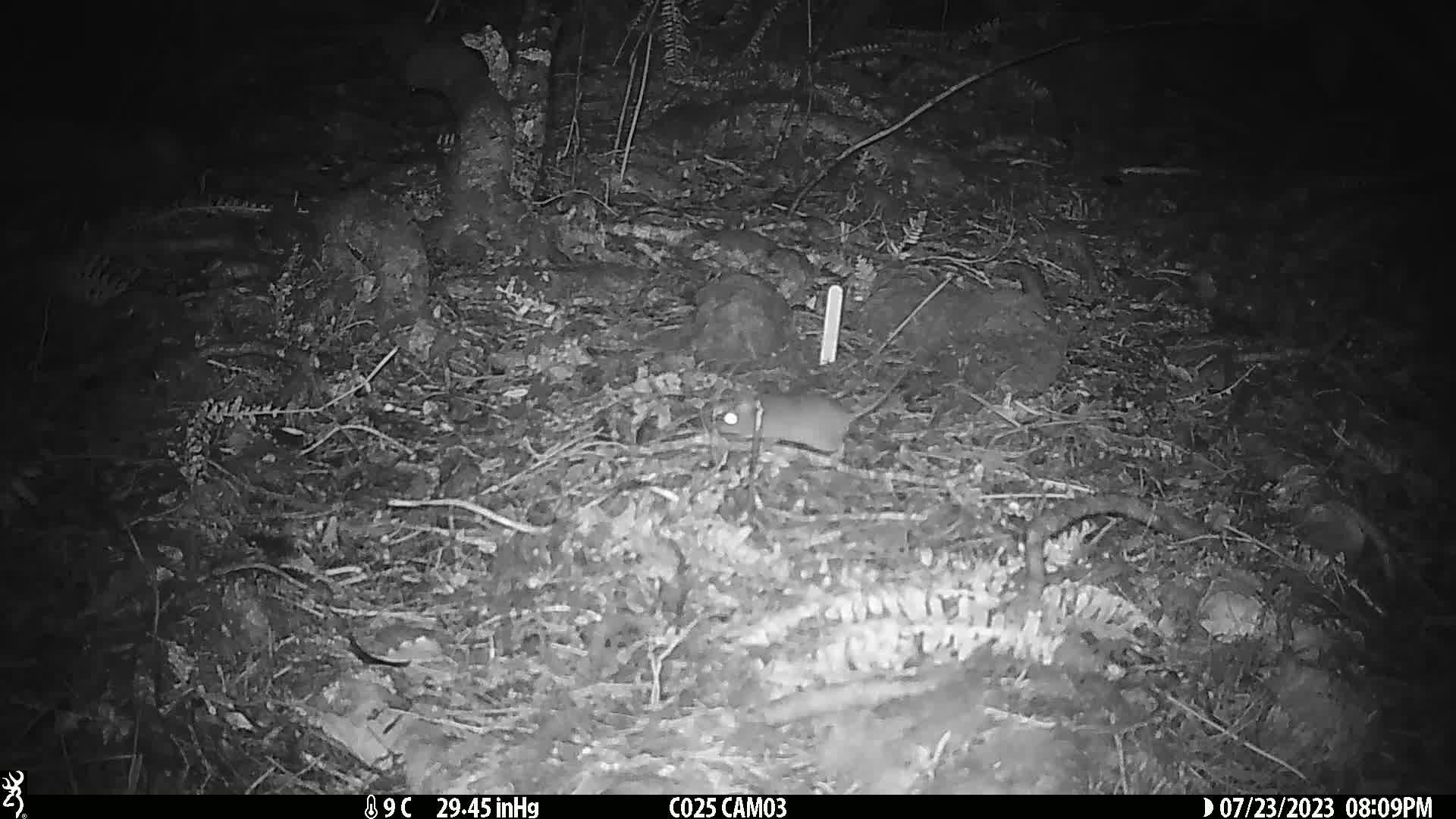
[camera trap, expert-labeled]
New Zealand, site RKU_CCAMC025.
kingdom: Animalia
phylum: Chordata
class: Mammalia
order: Rodentia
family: Muridae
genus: Rattus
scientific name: Rattus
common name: rat